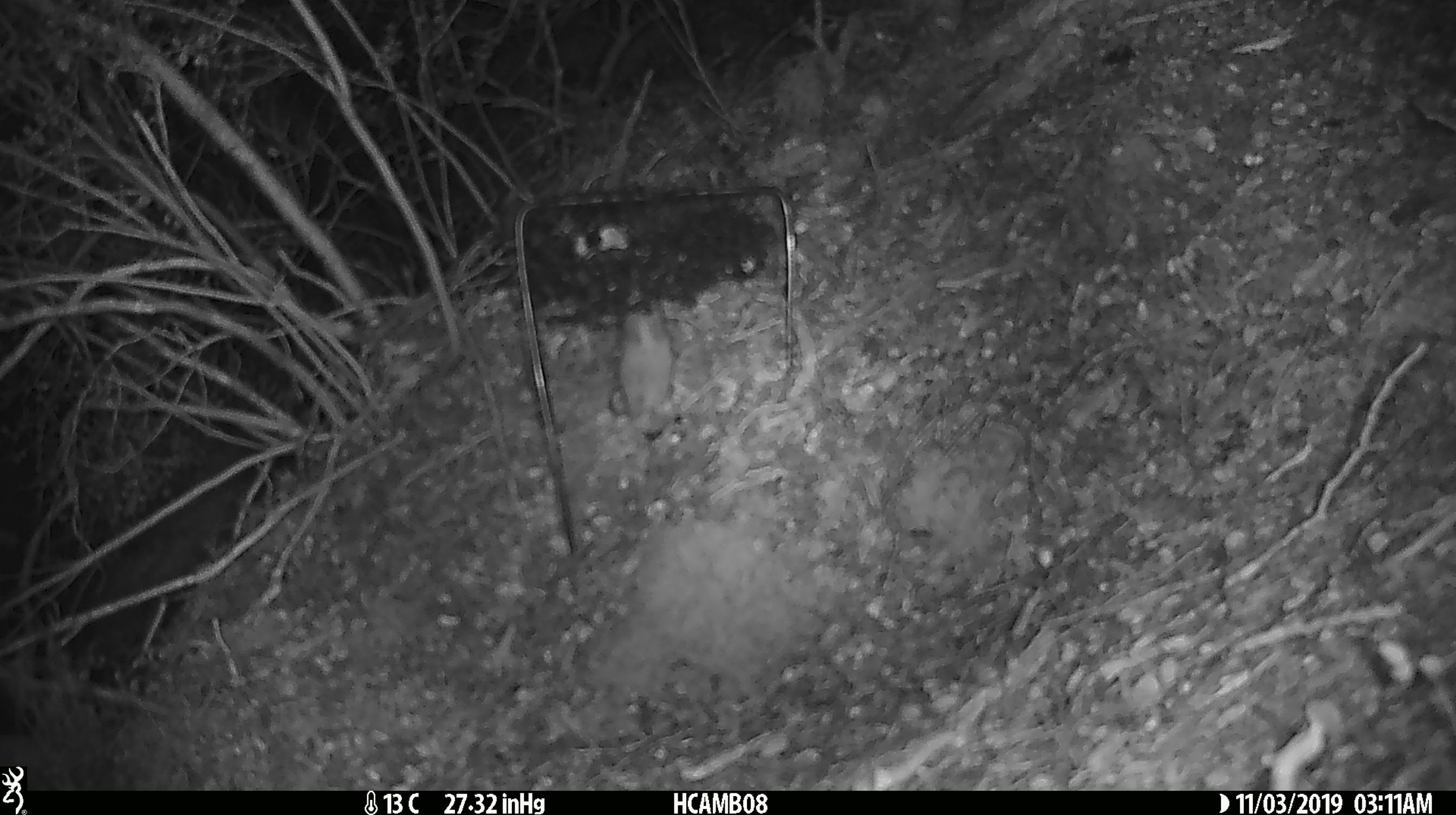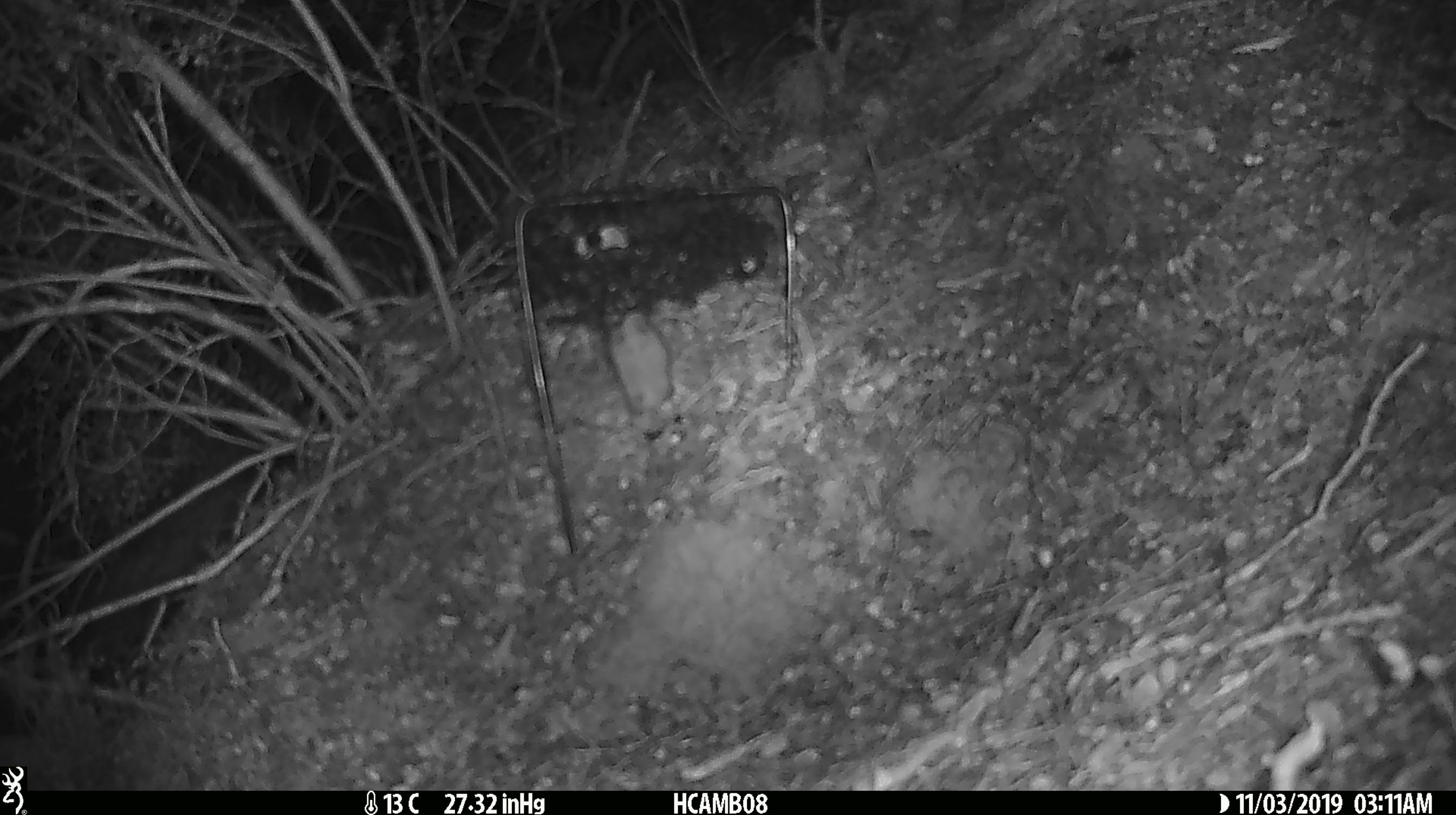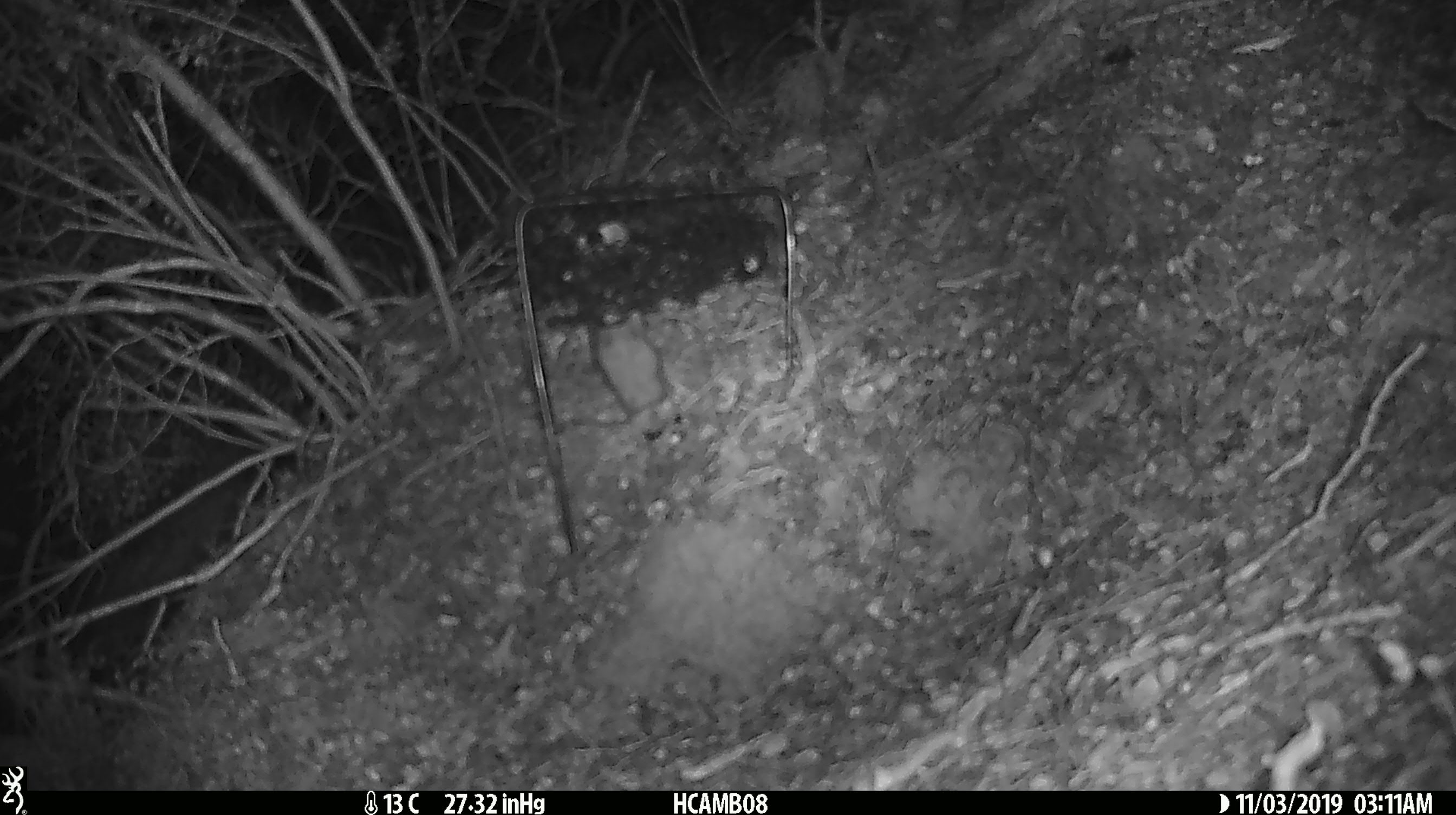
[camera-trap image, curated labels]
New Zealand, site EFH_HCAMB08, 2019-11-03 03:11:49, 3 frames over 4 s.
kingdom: Animalia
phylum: Chordata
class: Mammalia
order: Rodentia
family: Muridae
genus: Mus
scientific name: Mus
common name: mouse